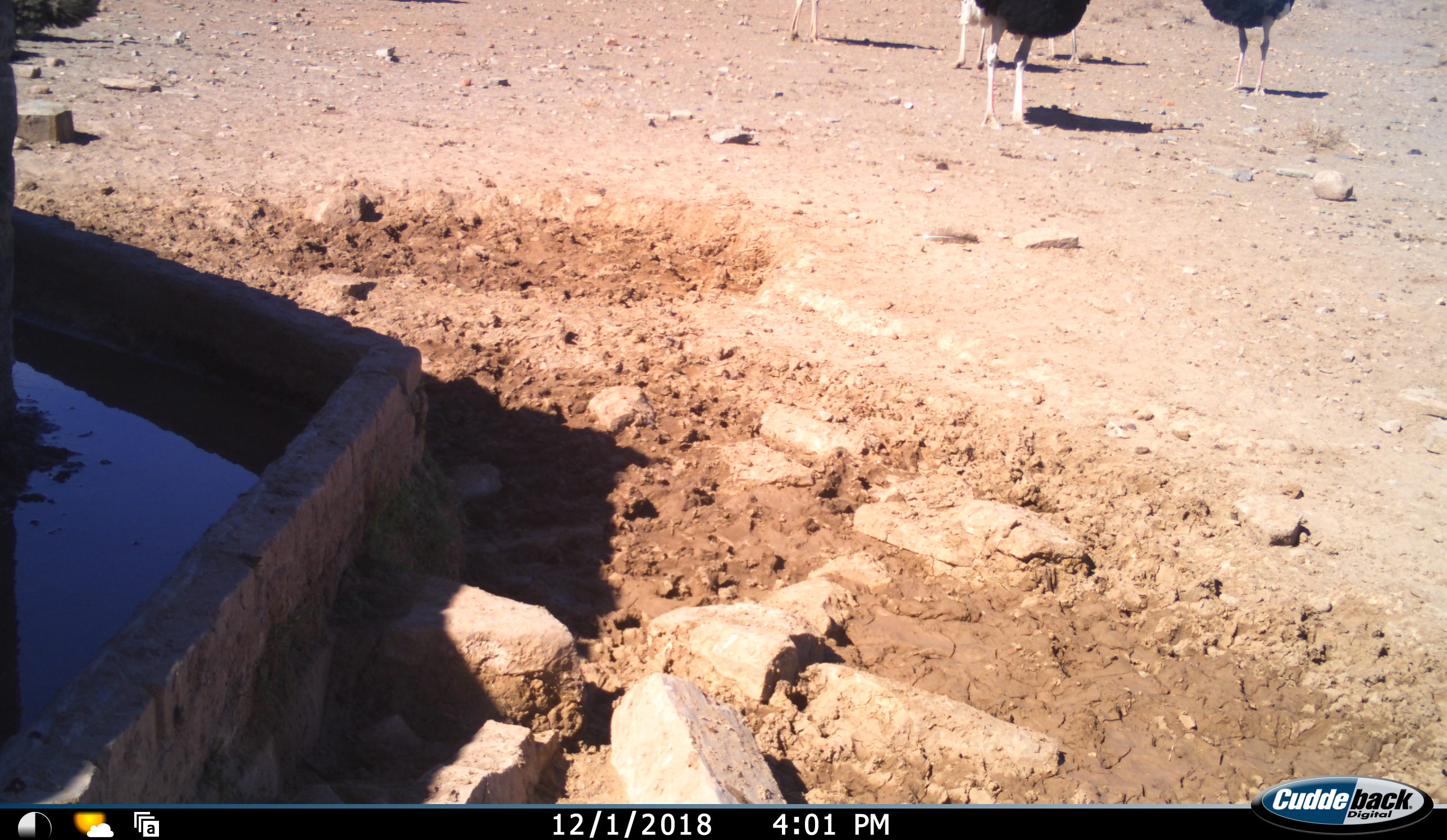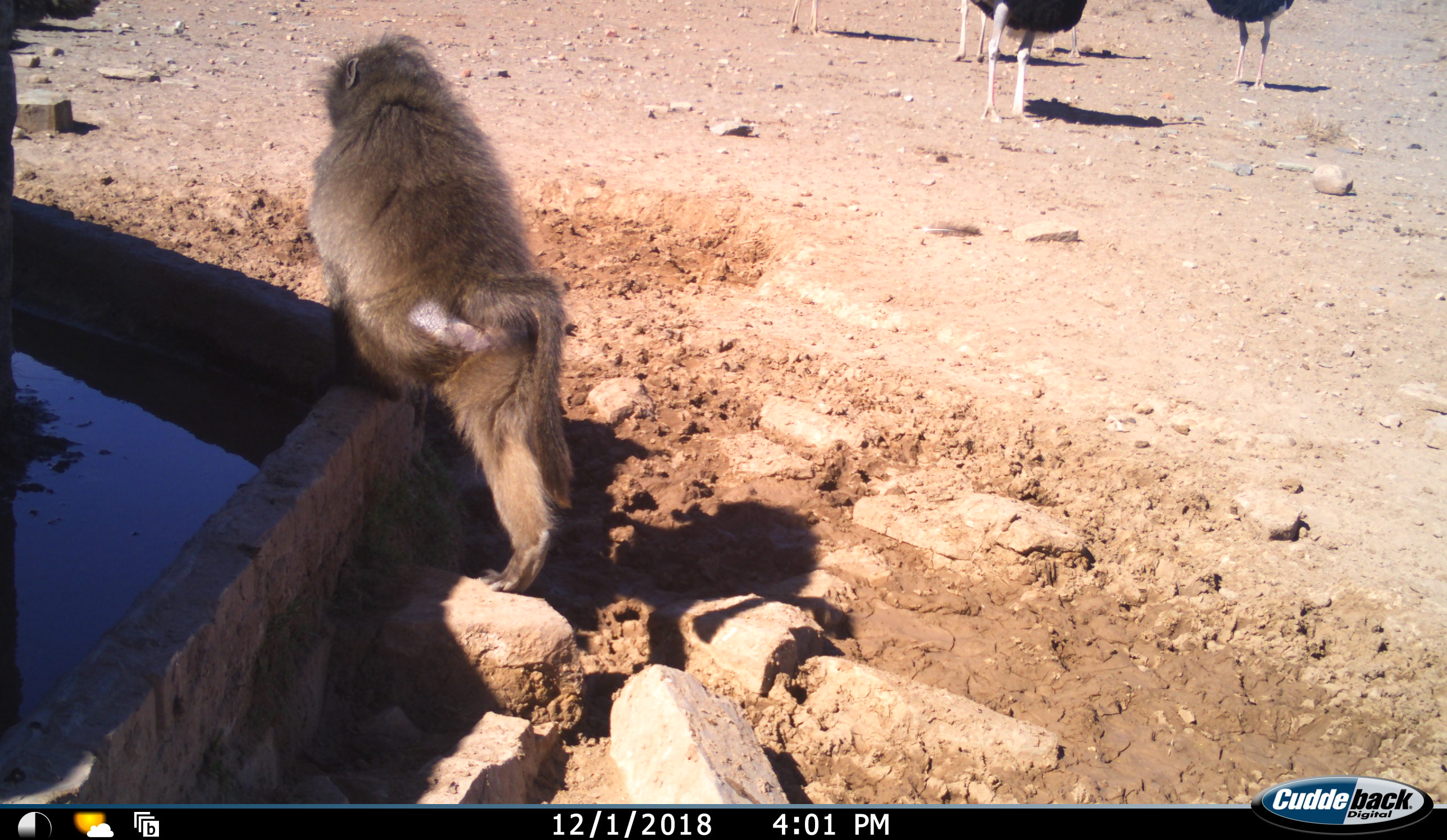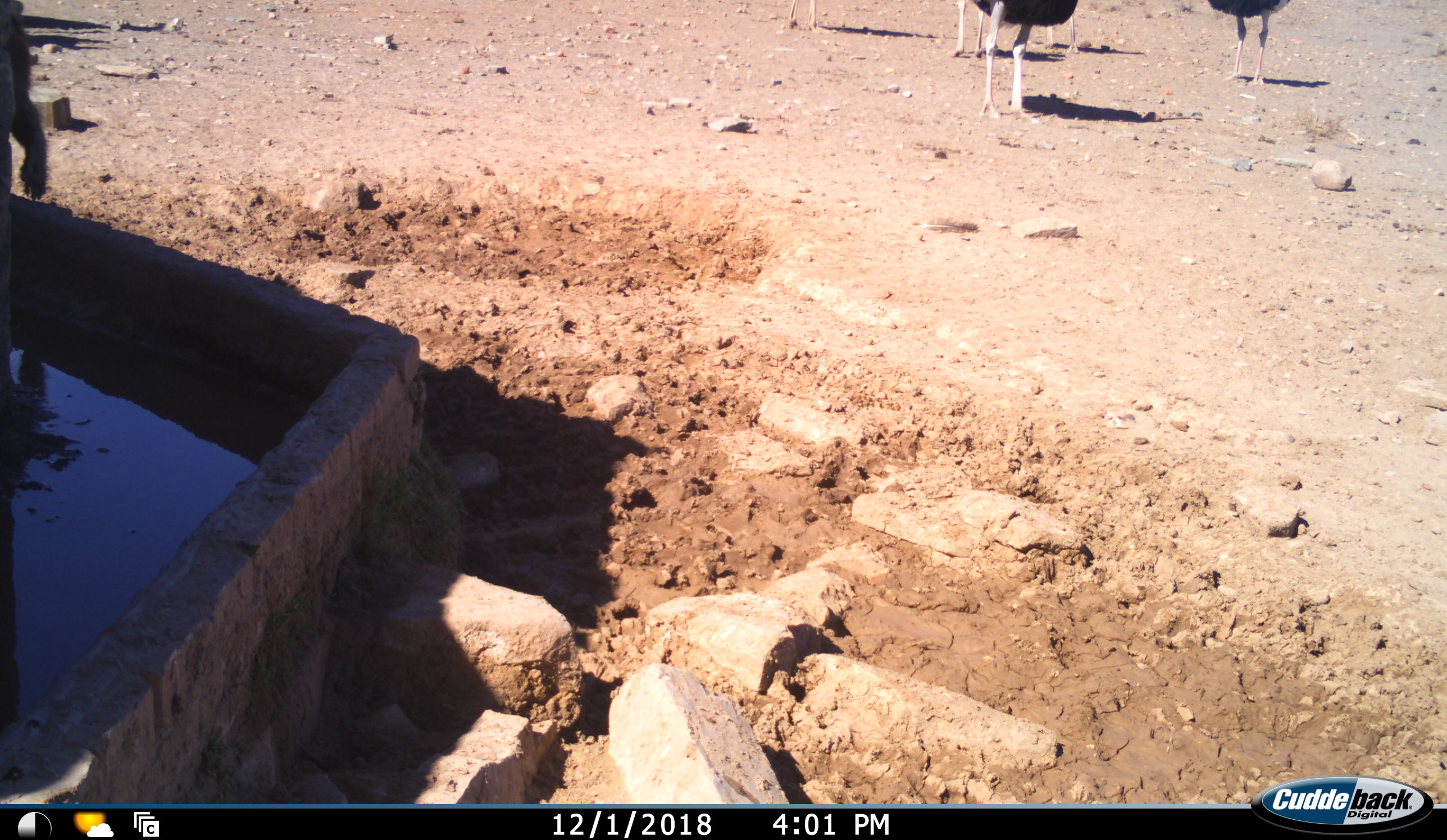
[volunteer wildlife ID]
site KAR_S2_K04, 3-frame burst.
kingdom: Animalia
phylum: Chordata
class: Mammalia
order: Primates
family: Cercopithecidae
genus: Papio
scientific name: Papio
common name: baboon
Baboon (Papio), count 1. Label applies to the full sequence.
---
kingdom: Animalia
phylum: Chordata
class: Aves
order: Struthioniformes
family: Struthionidae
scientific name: Struthionidae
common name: ostrich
Ostrich (Struthionidae), count 5. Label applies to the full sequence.